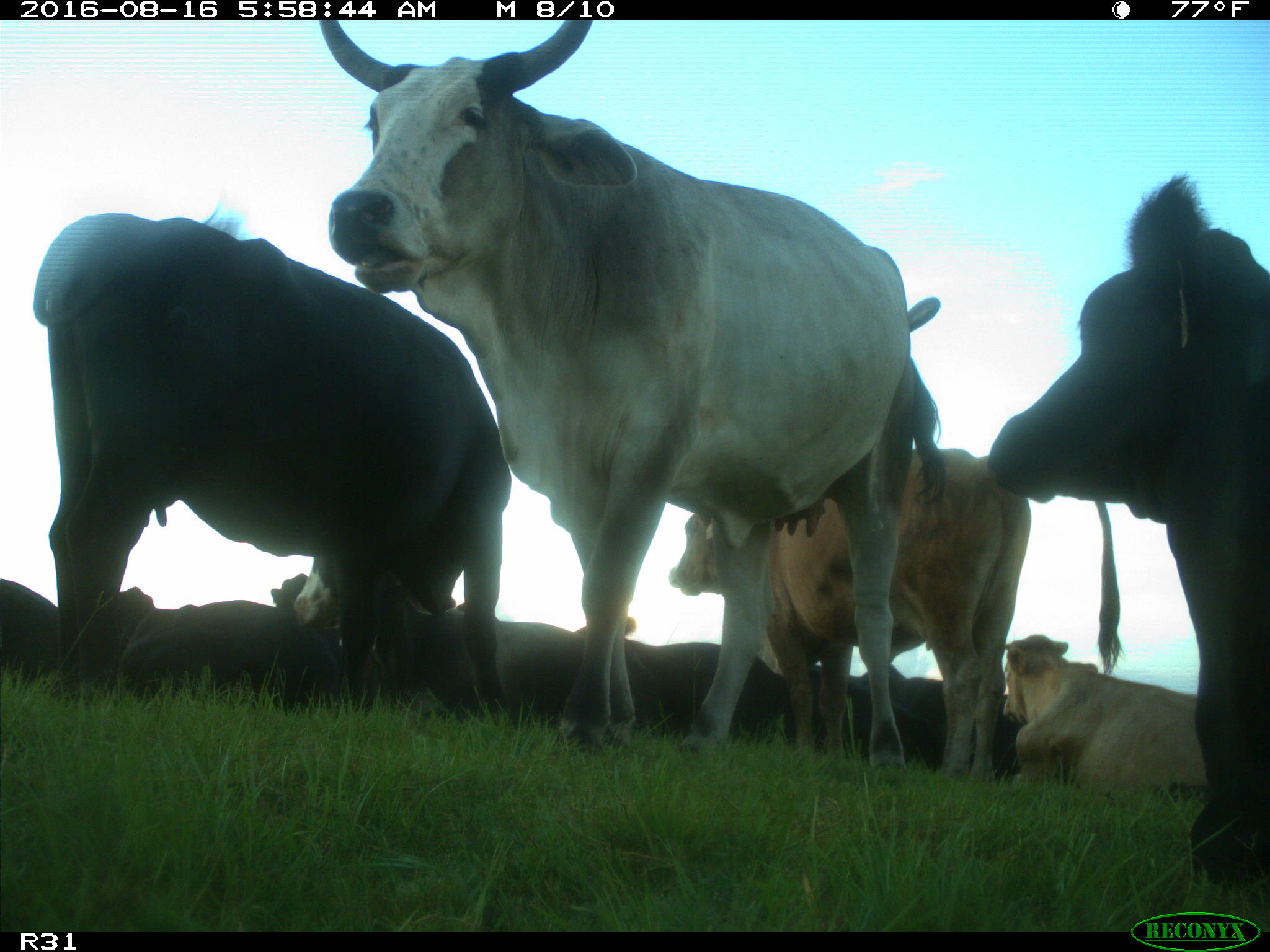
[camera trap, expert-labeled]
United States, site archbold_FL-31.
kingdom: Animalia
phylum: Chordata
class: Mammalia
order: Artiodactyla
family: Bovidae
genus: Bos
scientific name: Bos taurus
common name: domestic cow